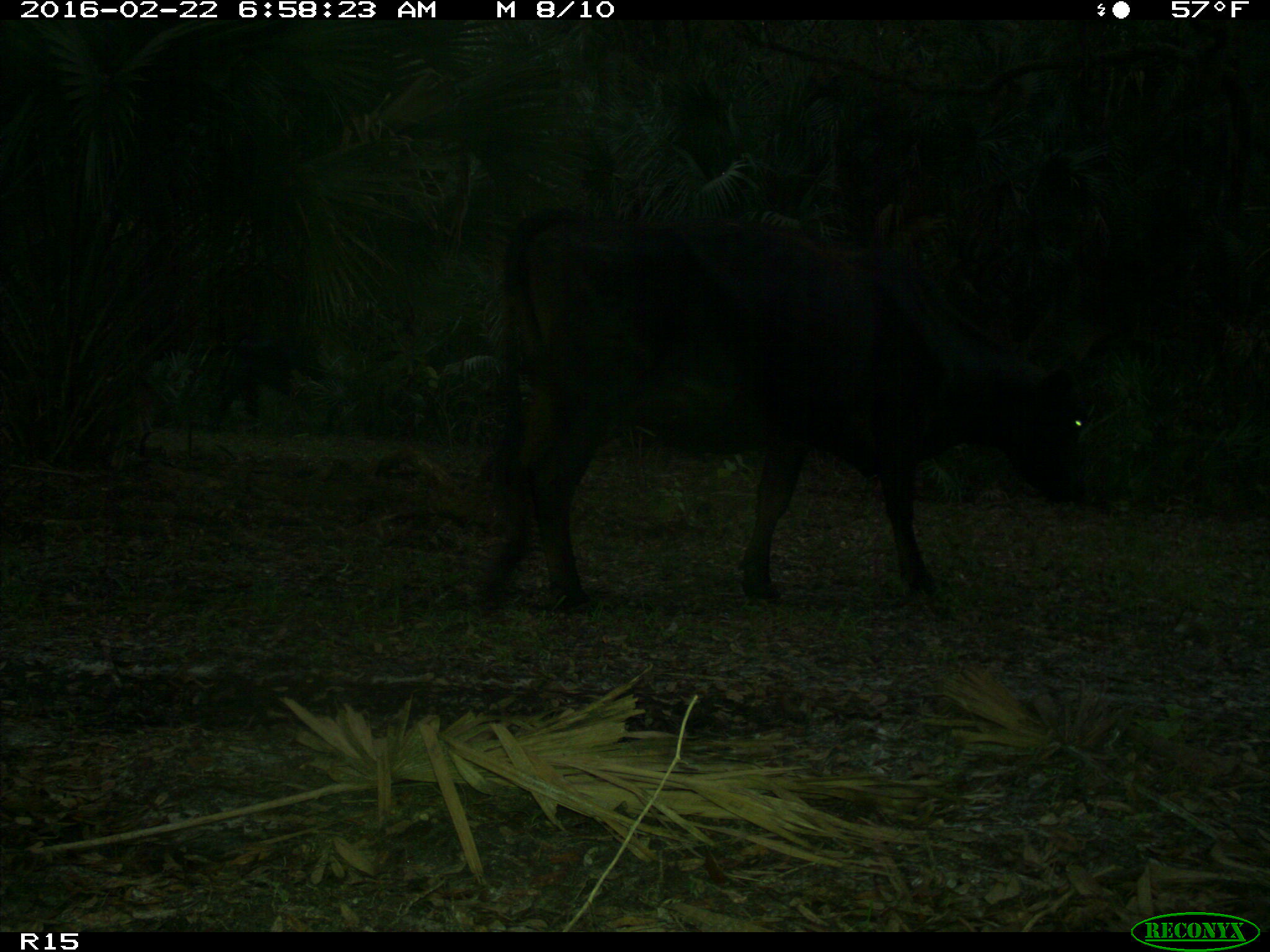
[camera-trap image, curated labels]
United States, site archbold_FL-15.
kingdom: Animalia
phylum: Chordata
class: Mammalia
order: Artiodactyla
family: Bovidae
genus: Bos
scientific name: Bos taurus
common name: domestic cow